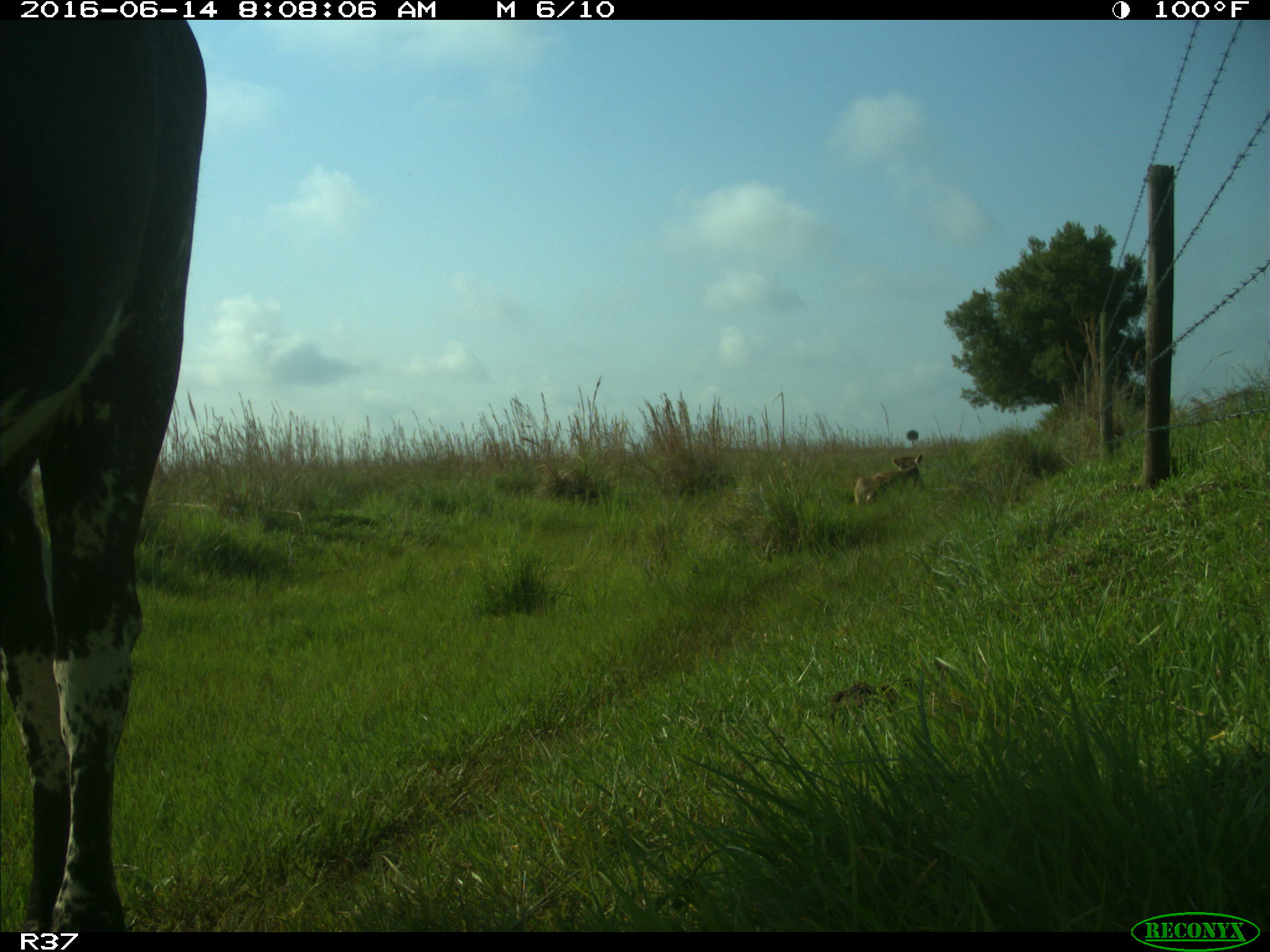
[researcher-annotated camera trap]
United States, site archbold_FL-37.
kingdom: Animalia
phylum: Chordata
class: Mammalia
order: Artiodactyla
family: Bovidae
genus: Bos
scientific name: Bos taurus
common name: domestic cow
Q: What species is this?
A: Bos taurus (domestic cow).